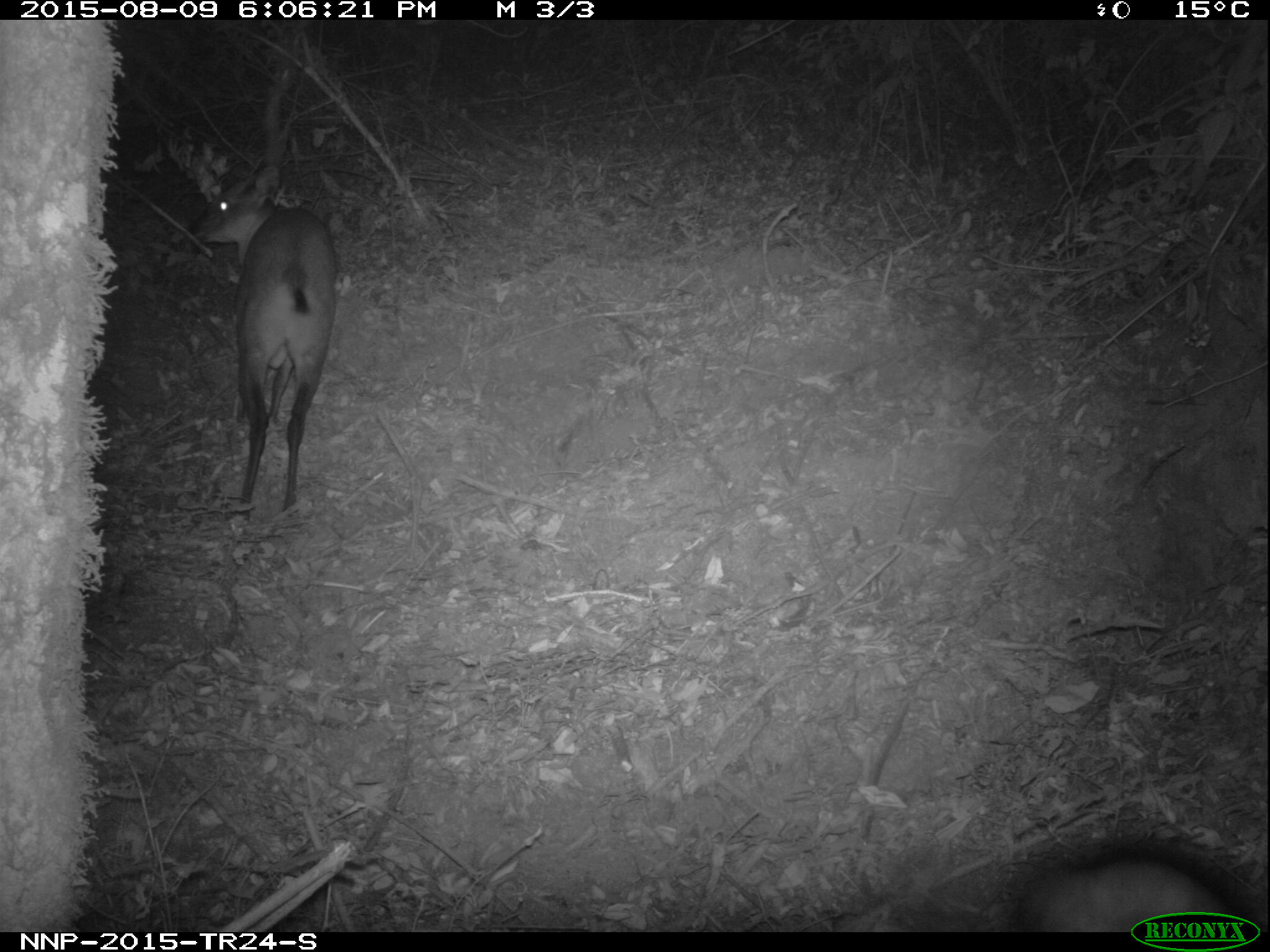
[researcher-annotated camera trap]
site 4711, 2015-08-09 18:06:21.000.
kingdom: Animalia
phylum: Chordata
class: Mammalia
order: Artiodactyla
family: Bovidae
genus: Cephalophus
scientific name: Cephalophus nigrifrons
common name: black-fronted duiker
Cephalophus nigrifrons (black-fronted duiker), count 1.